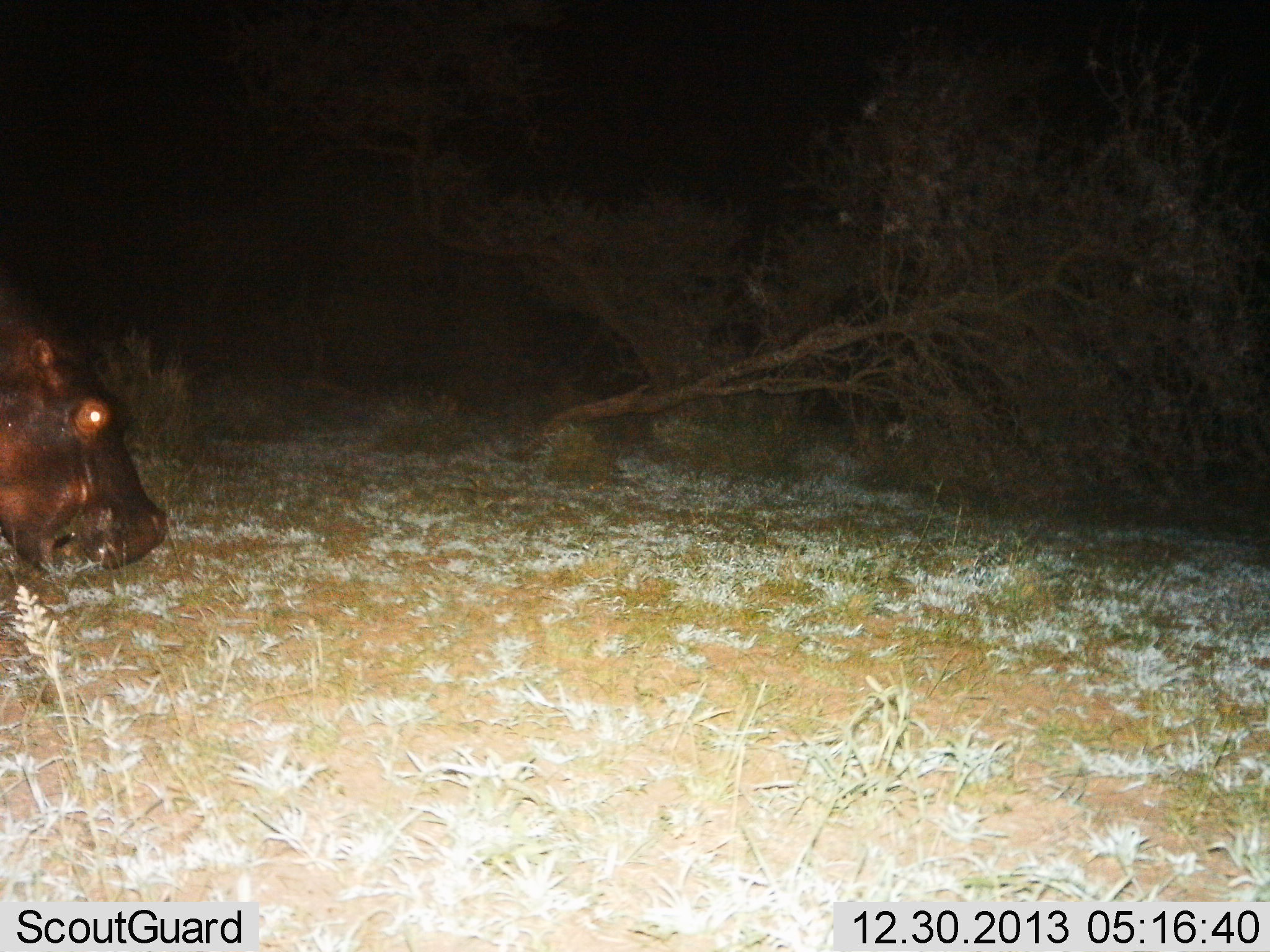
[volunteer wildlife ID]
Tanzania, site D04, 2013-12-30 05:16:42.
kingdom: Animalia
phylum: Chordata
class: Mammalia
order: Artiodactyla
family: Hippopotamidae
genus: Hippopotamus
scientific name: Hippopotamus amphibius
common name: hippopotamus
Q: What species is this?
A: Hippopotamus (Hippopotamus amphibius).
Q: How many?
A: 1.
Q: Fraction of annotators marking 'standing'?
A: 28%.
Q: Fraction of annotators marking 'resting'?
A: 0%.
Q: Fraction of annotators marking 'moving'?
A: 21%.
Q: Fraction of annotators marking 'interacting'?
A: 0%.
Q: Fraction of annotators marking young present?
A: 0%.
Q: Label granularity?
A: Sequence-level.